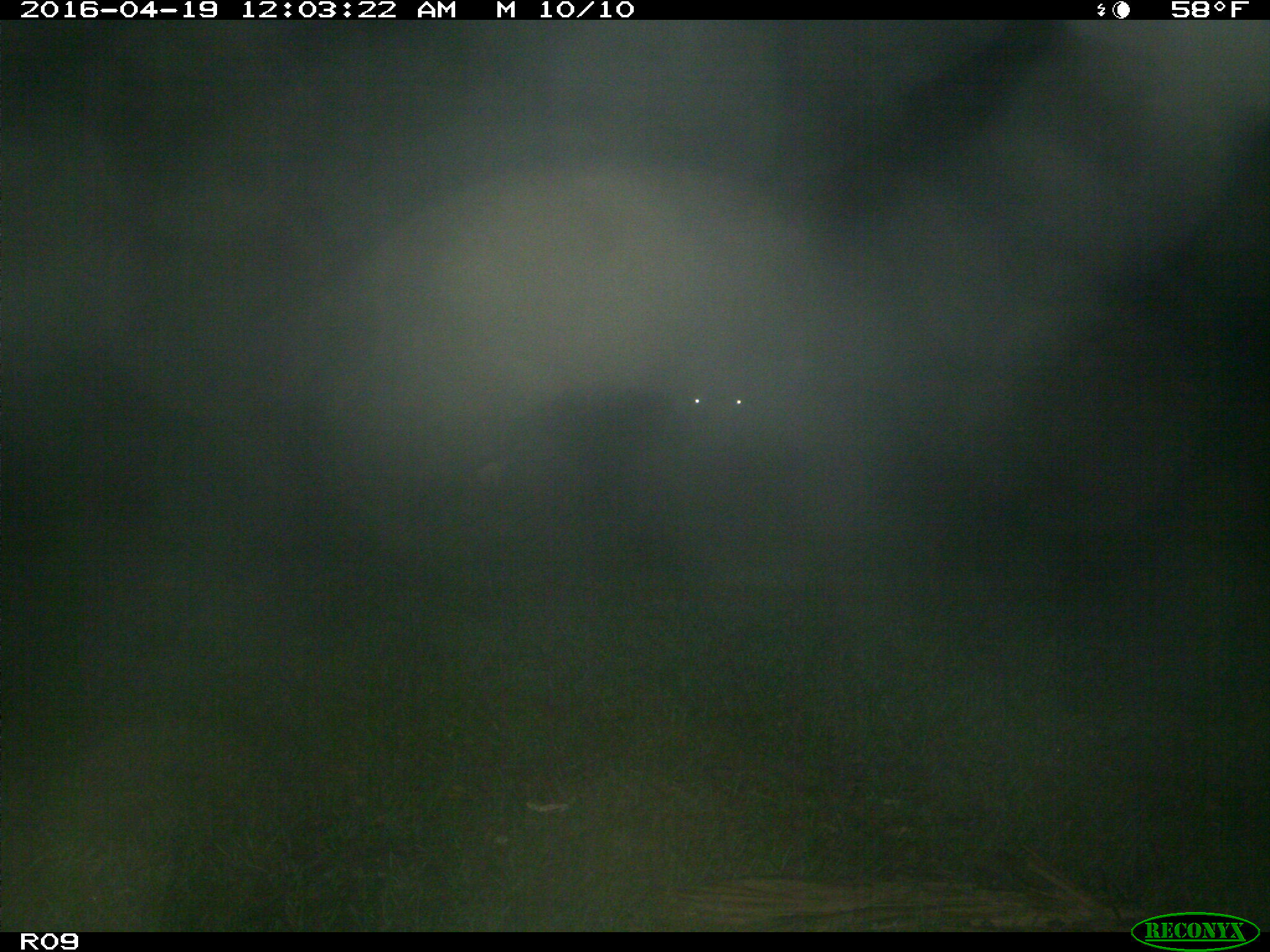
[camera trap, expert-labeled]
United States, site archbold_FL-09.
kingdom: Animalia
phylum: Chordata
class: Mammalia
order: Artiodactyla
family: Bovidae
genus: Bos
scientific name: Bos taurus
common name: domestic cow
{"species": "Bos taurus (domestic cow)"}